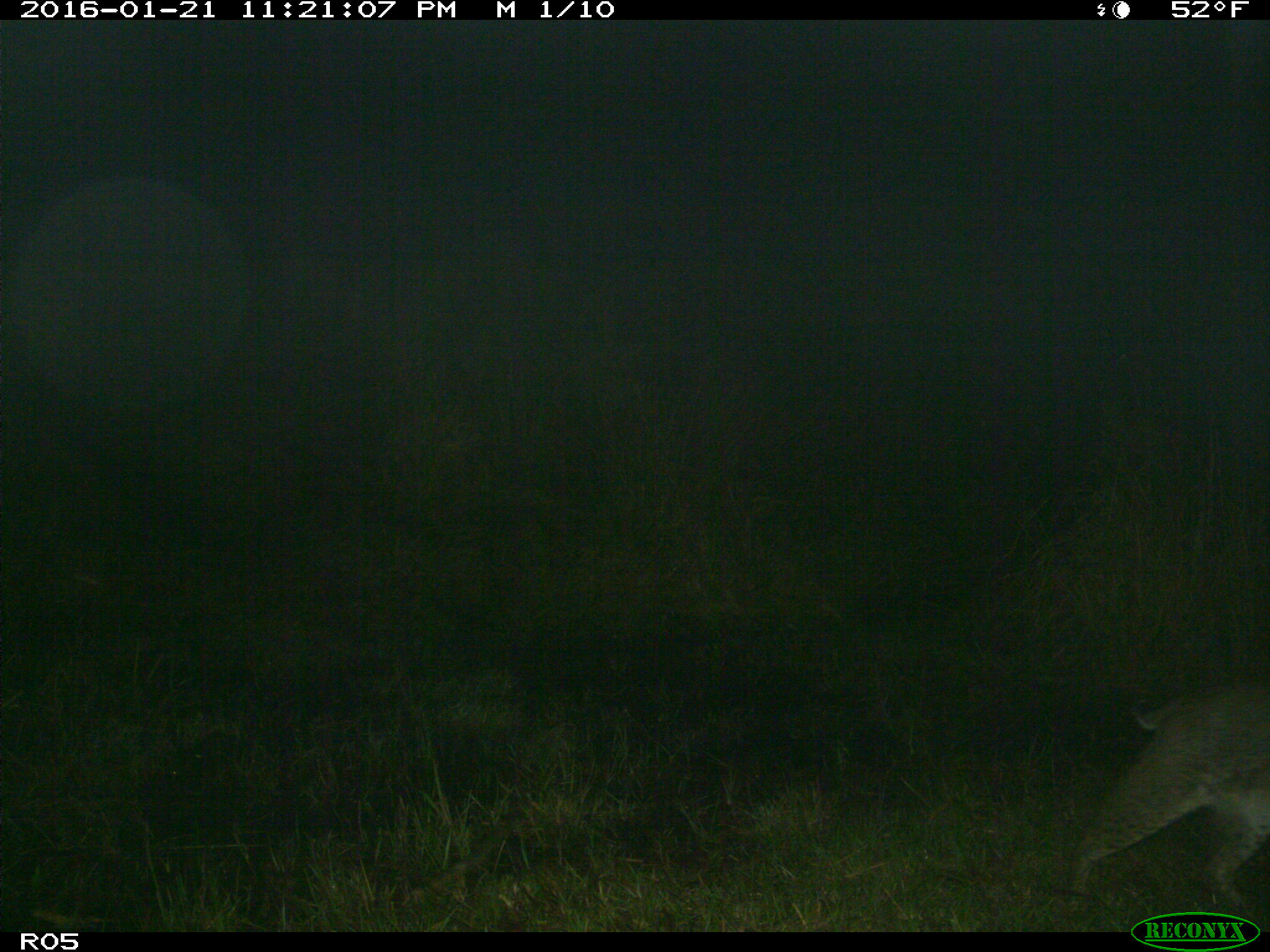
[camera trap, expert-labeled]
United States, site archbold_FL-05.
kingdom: Animalia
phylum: Chordata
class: Mammalia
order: Carnivora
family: Felidae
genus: Lynx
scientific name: Lynx rufus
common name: bobcat